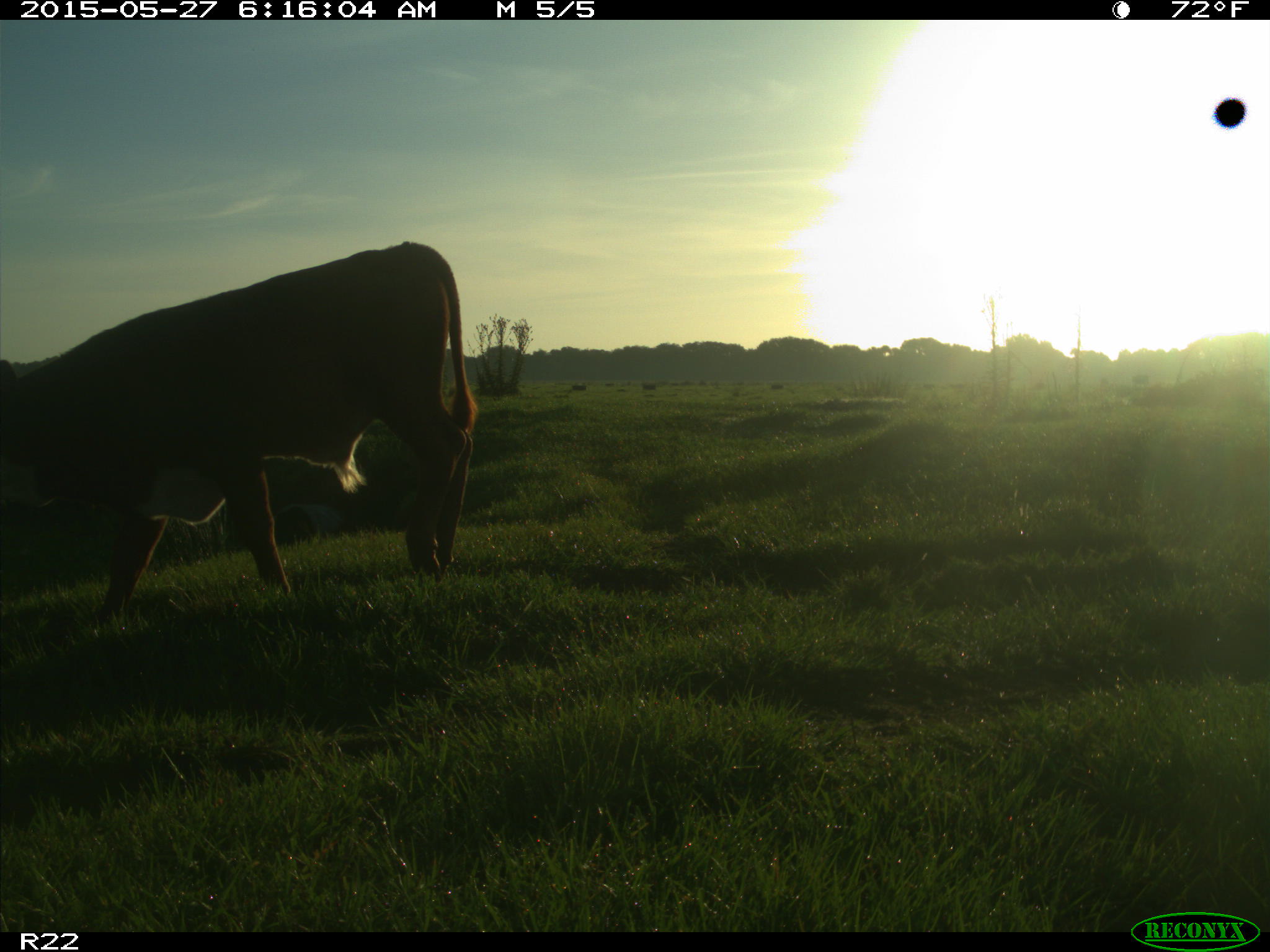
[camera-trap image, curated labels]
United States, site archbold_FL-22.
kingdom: Animalia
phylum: Chordata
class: Mammalia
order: Artiodactyla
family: Bovidae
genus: Bos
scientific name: Bos taurus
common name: domestic cow